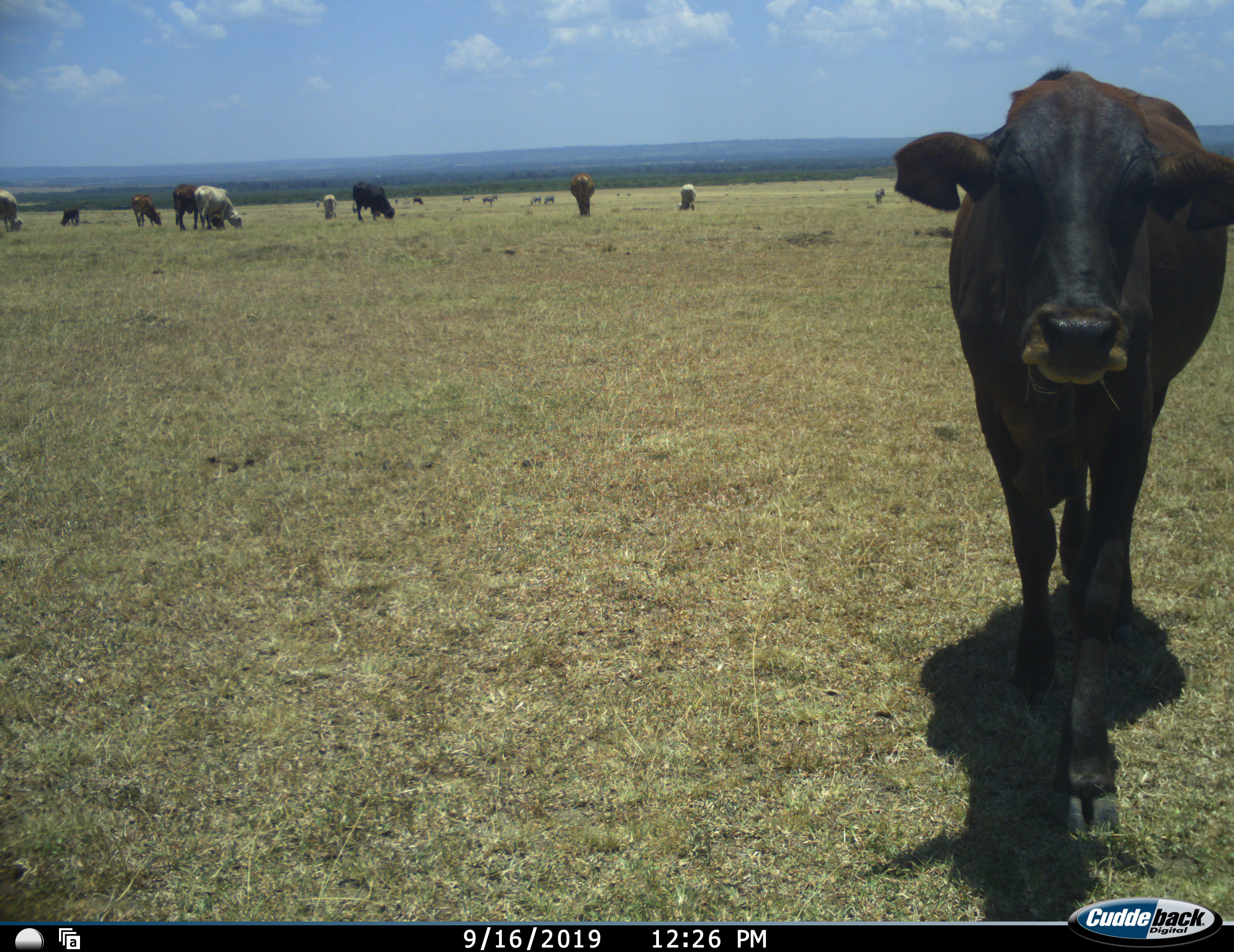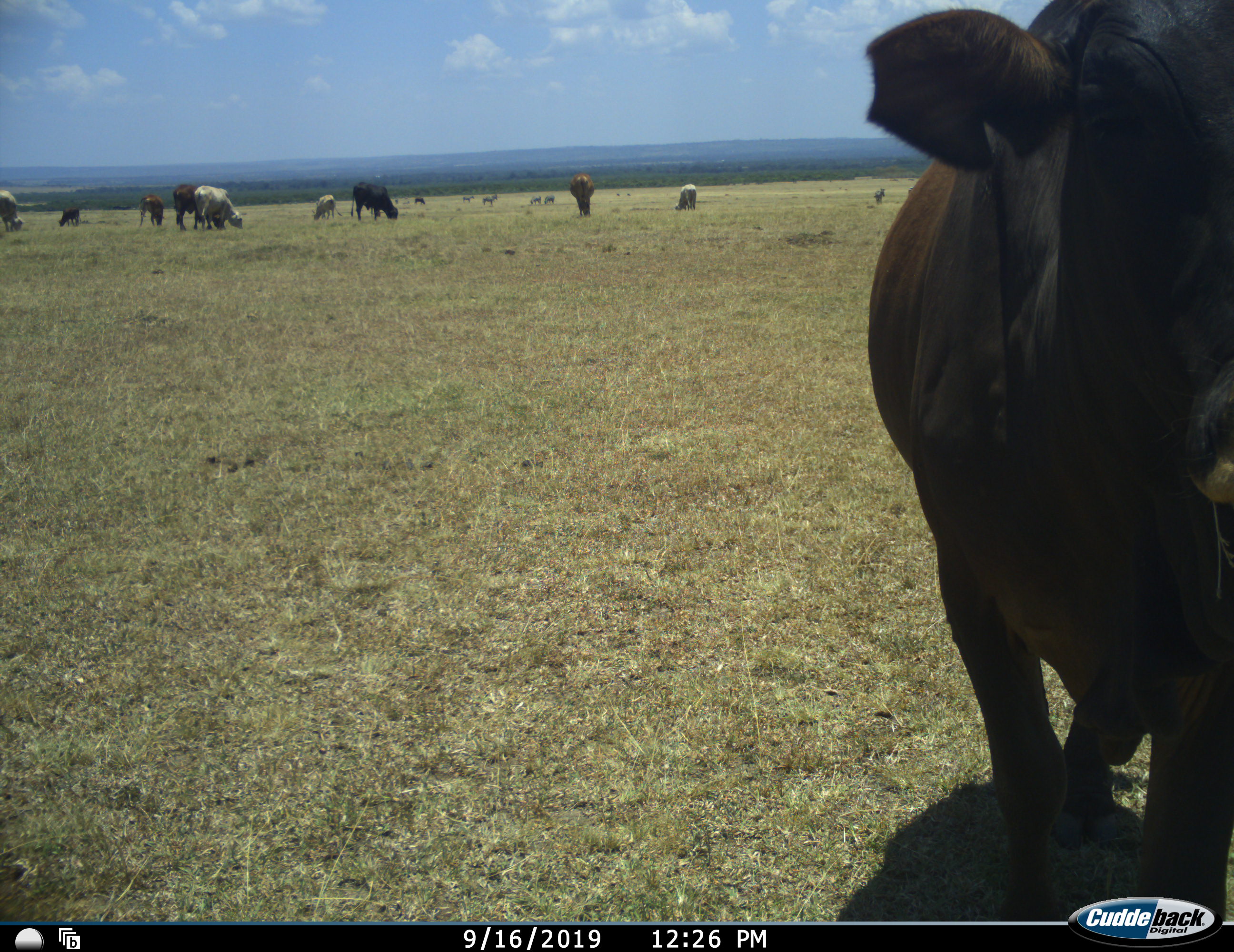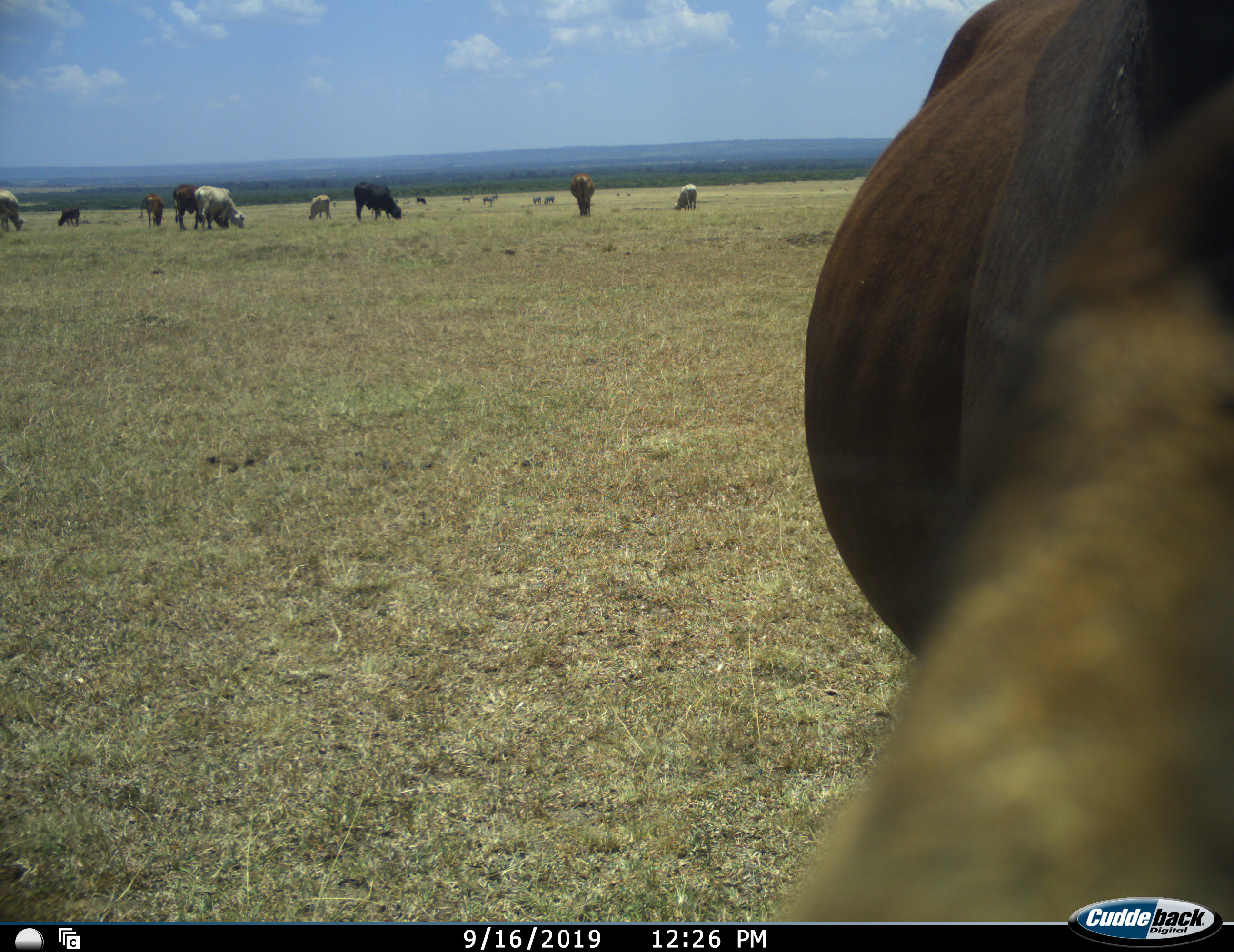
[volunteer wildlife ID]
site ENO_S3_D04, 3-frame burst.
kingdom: Animalia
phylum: Chordata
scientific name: Vertebrata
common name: domestic animal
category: domesticanimal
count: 11-50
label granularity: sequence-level